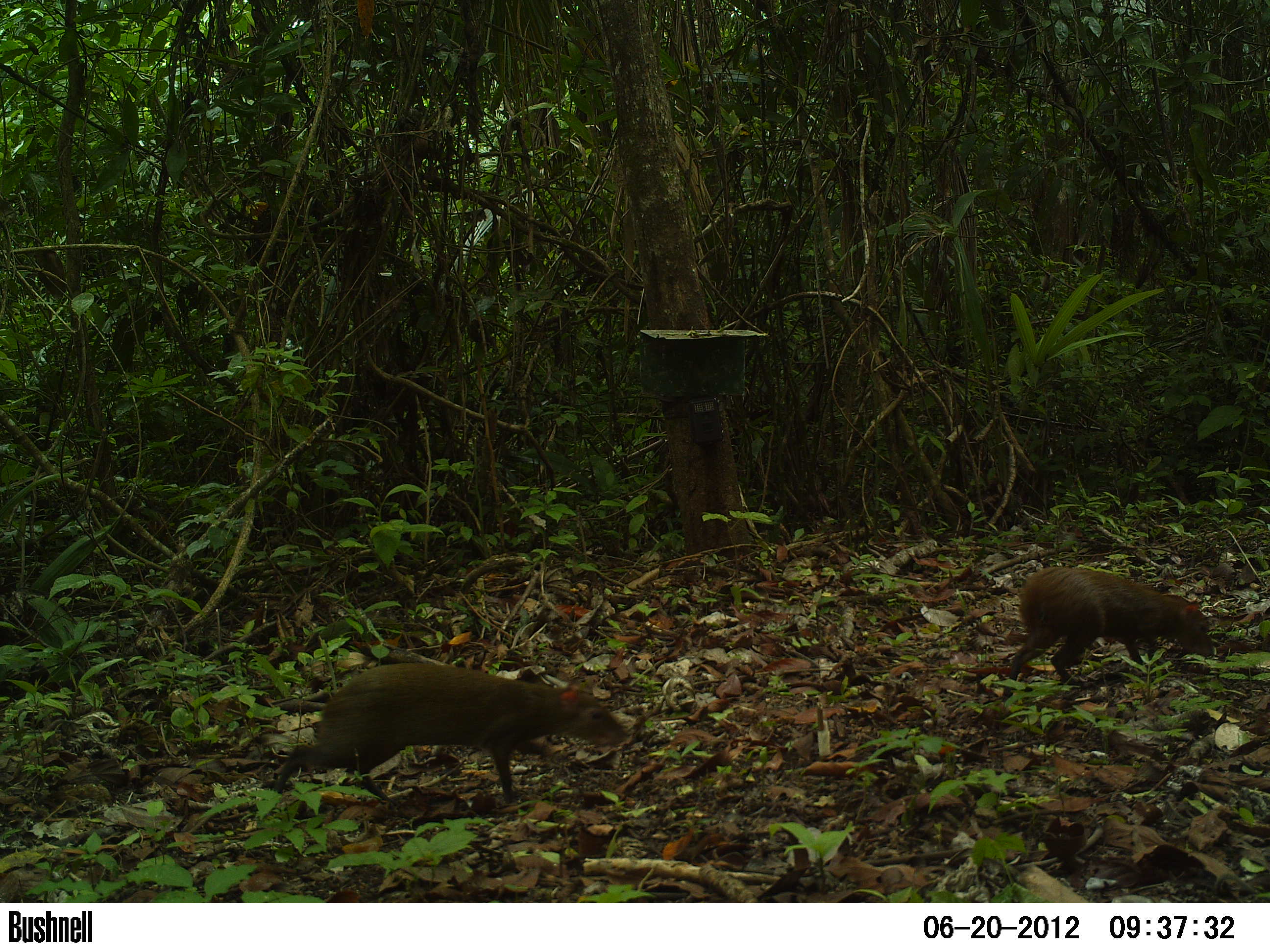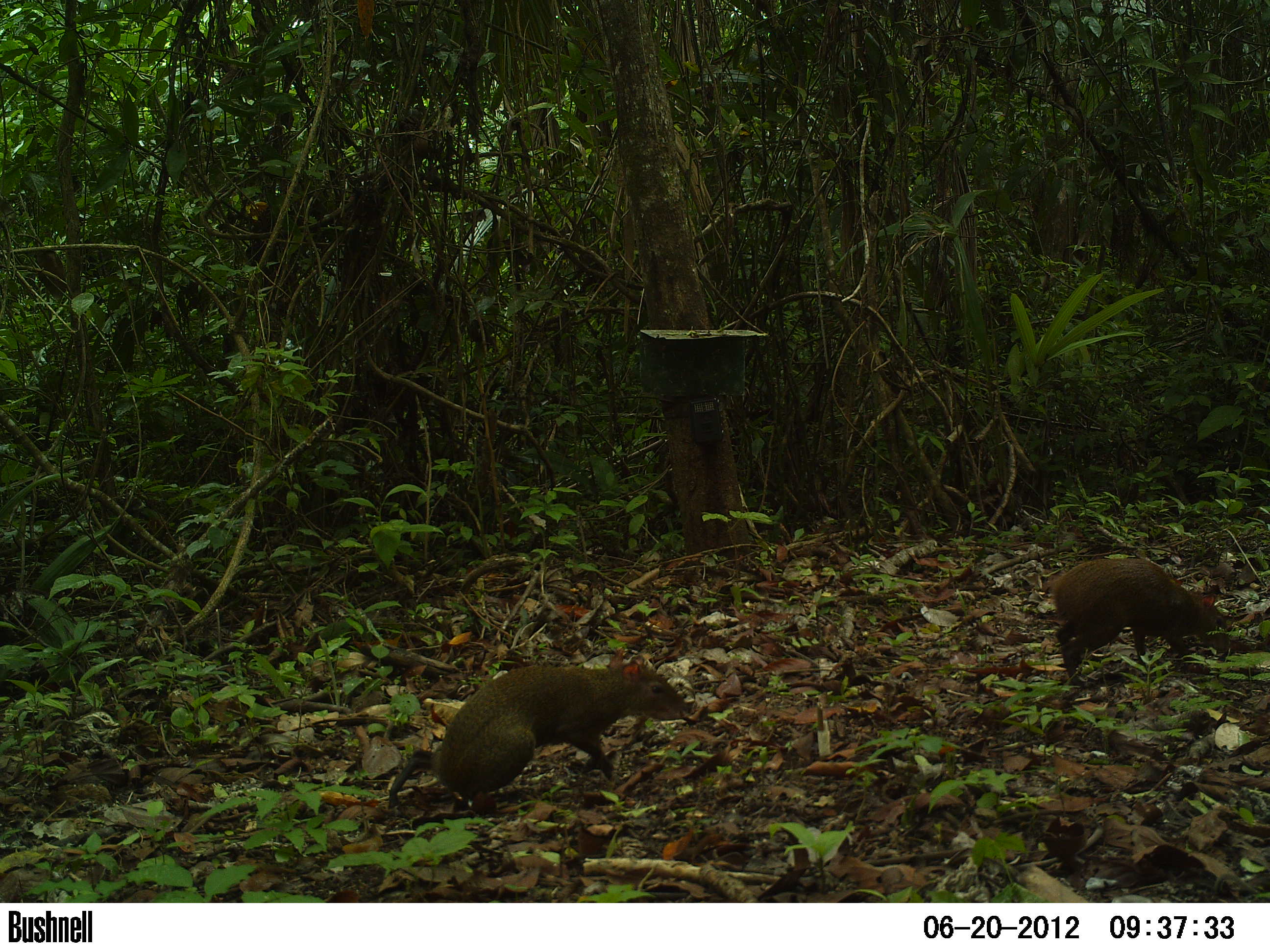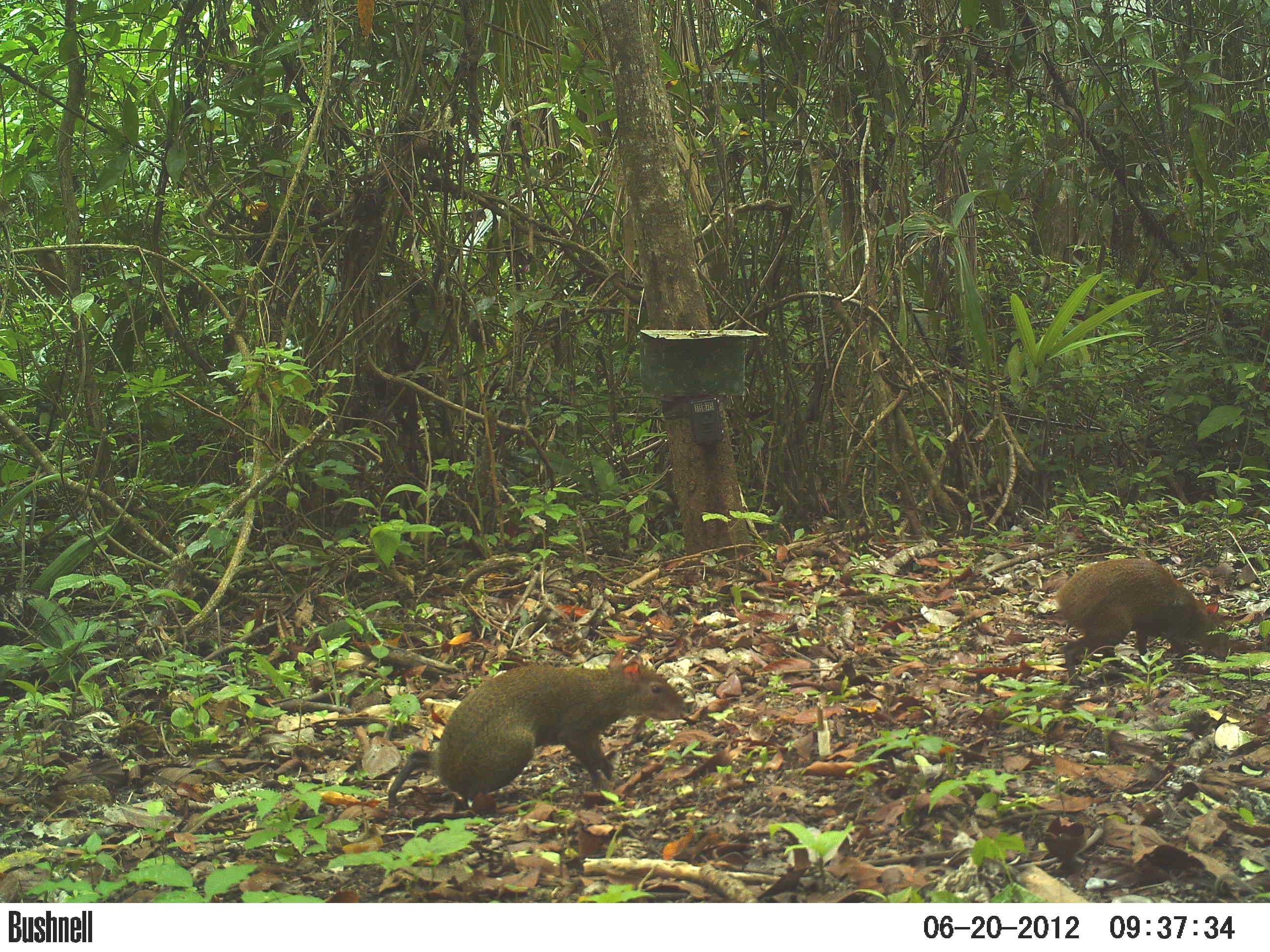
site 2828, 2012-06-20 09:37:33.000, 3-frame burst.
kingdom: Animalia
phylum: Chordata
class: Mammalia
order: Rodentia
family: Dasyproctidae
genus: Dasyprocta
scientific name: Dasyprocta punctata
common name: central american agouti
Dasyprocta punctata (central american agouti), count 2, age adult.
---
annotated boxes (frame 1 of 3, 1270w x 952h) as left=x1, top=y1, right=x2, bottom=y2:
dasyprocta punctata: left=272, top=661, right=629, bottom=808; left=1009, top=565, right=1215, bottom=685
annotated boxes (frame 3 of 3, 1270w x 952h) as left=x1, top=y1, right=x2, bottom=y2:
dasyprocta punctata: left=385, top=649, right=690, bottom=818; left=1053, top=556, right=1229, bottom=678